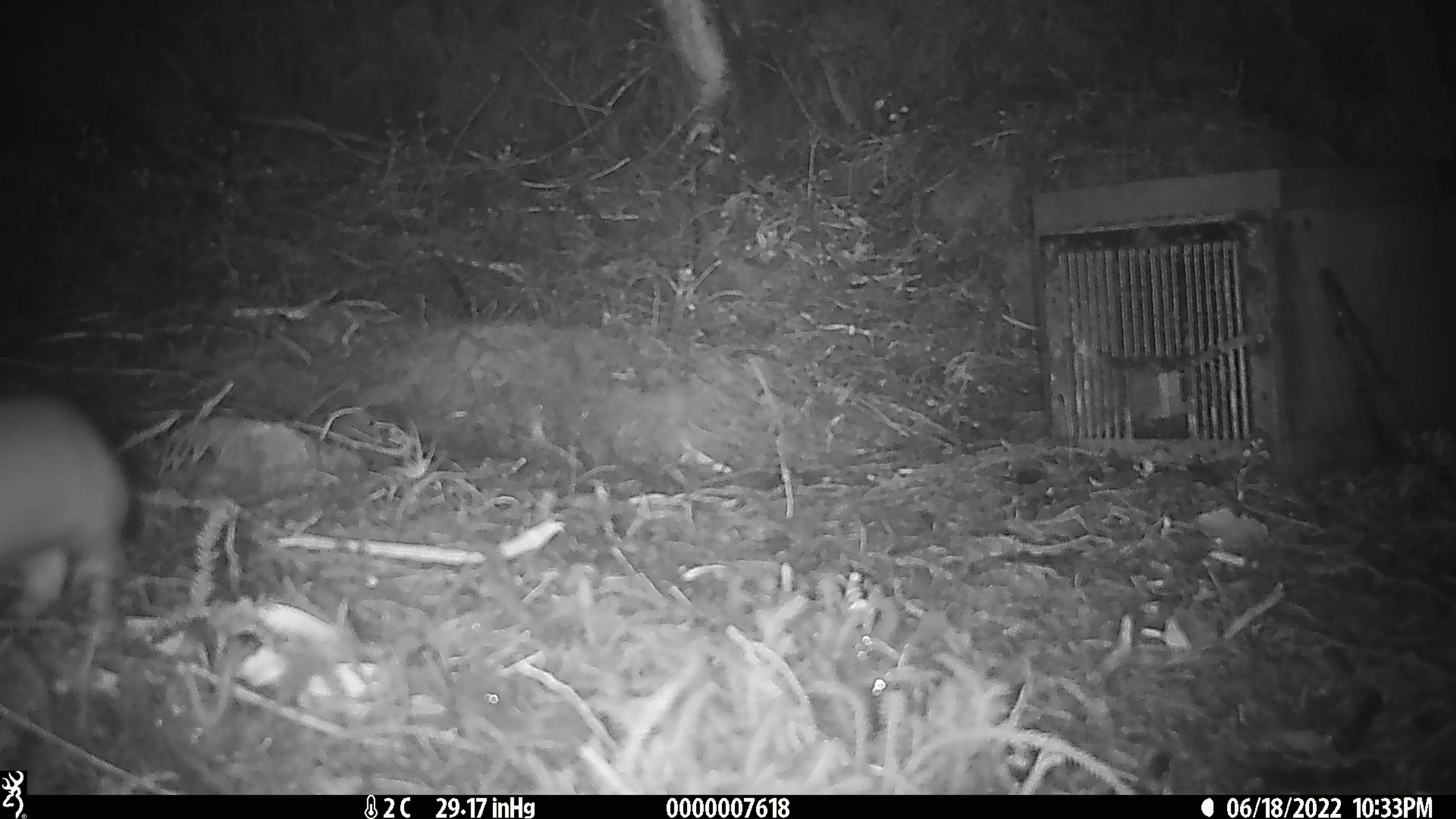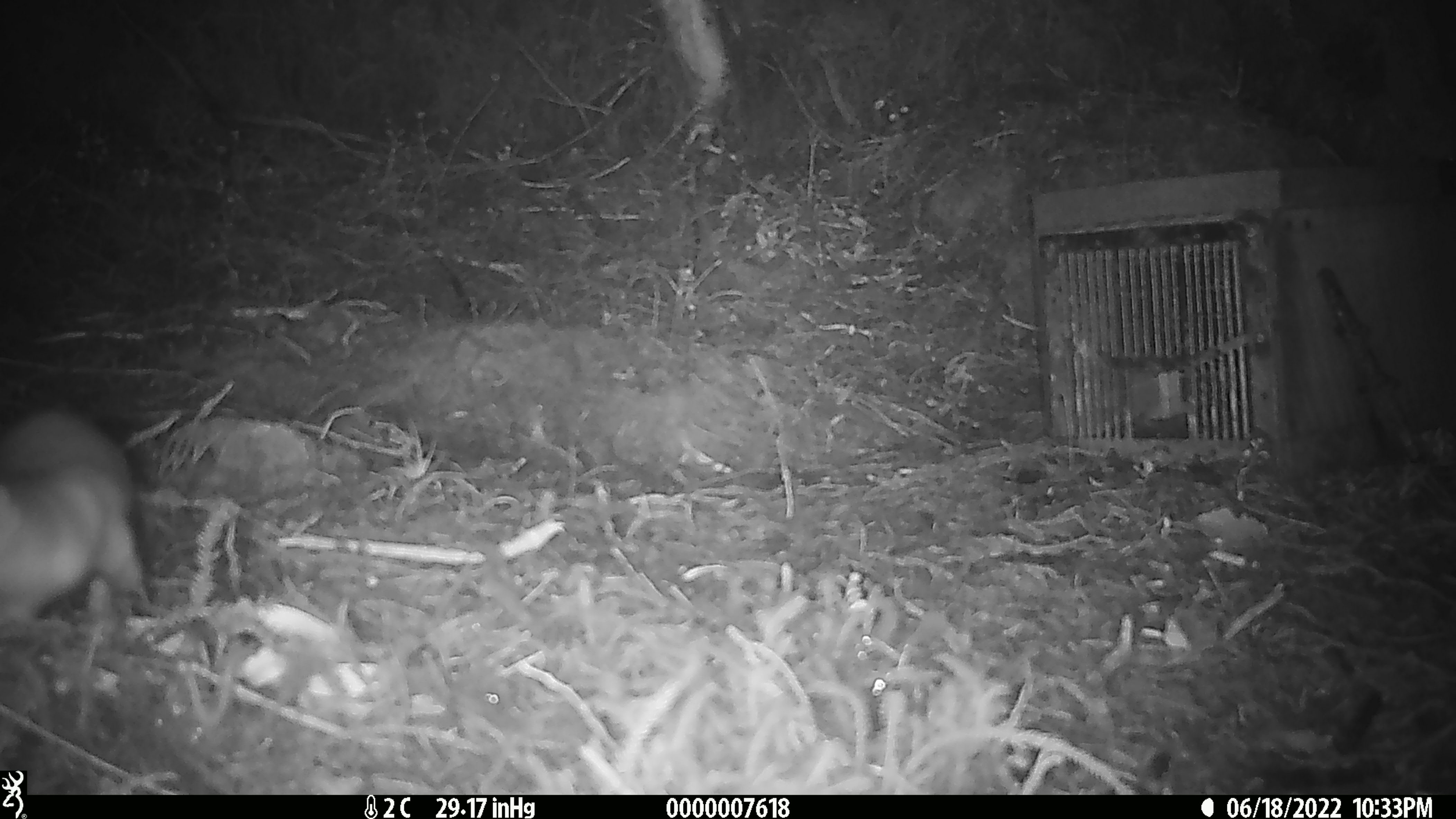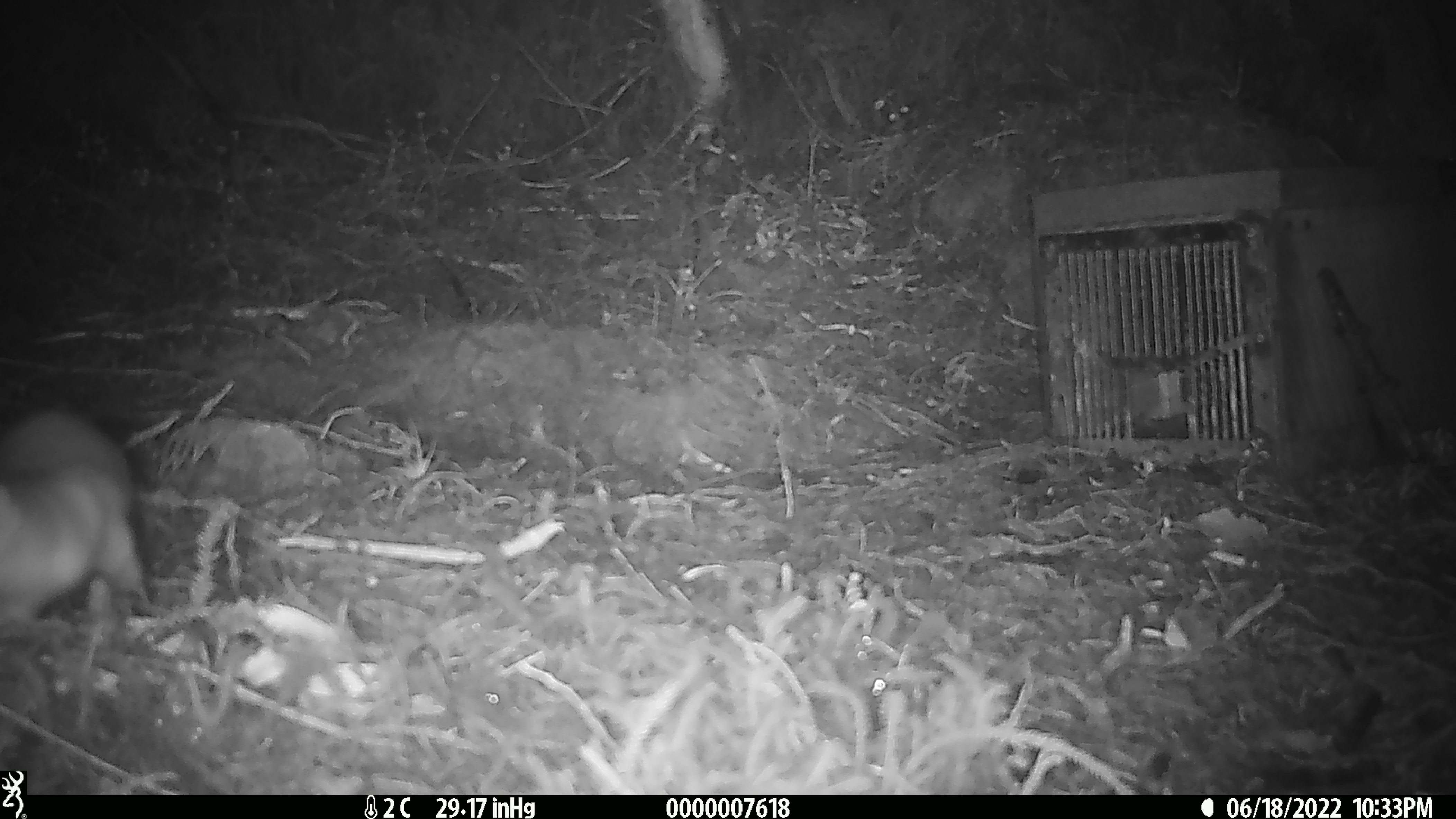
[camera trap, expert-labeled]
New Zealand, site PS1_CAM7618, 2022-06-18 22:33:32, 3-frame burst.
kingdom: Animalia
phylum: Chordata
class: Mammalia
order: Carnivora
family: Mustelidae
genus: Mustela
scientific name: Mustela erminea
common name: stoat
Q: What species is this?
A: Stoat (Mustela erminea).